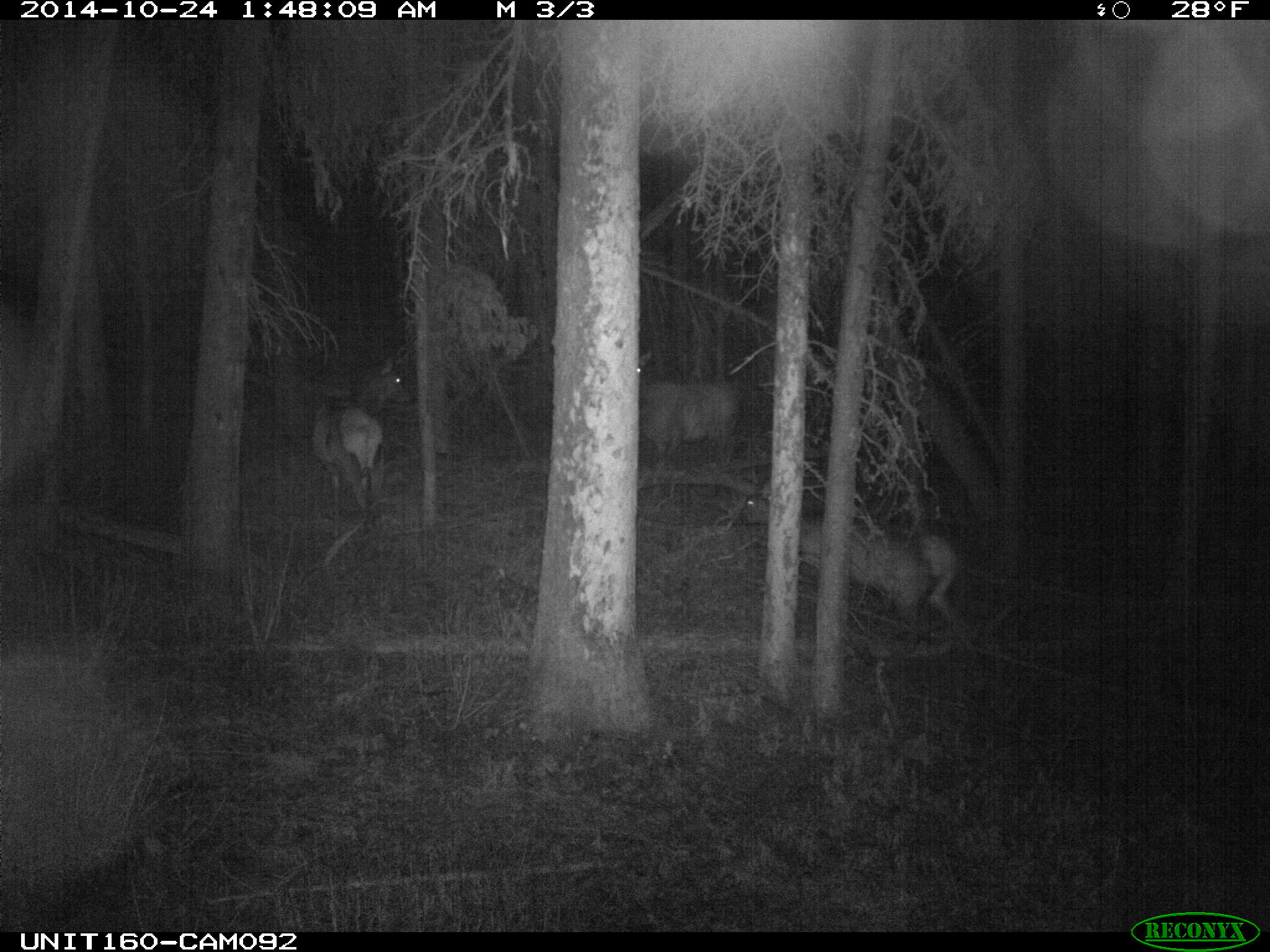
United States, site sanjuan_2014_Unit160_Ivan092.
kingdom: Animalia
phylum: Chordata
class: Mammalia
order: Artiodactyla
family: Cervidae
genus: Cervus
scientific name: Cervus elaphus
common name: red deer